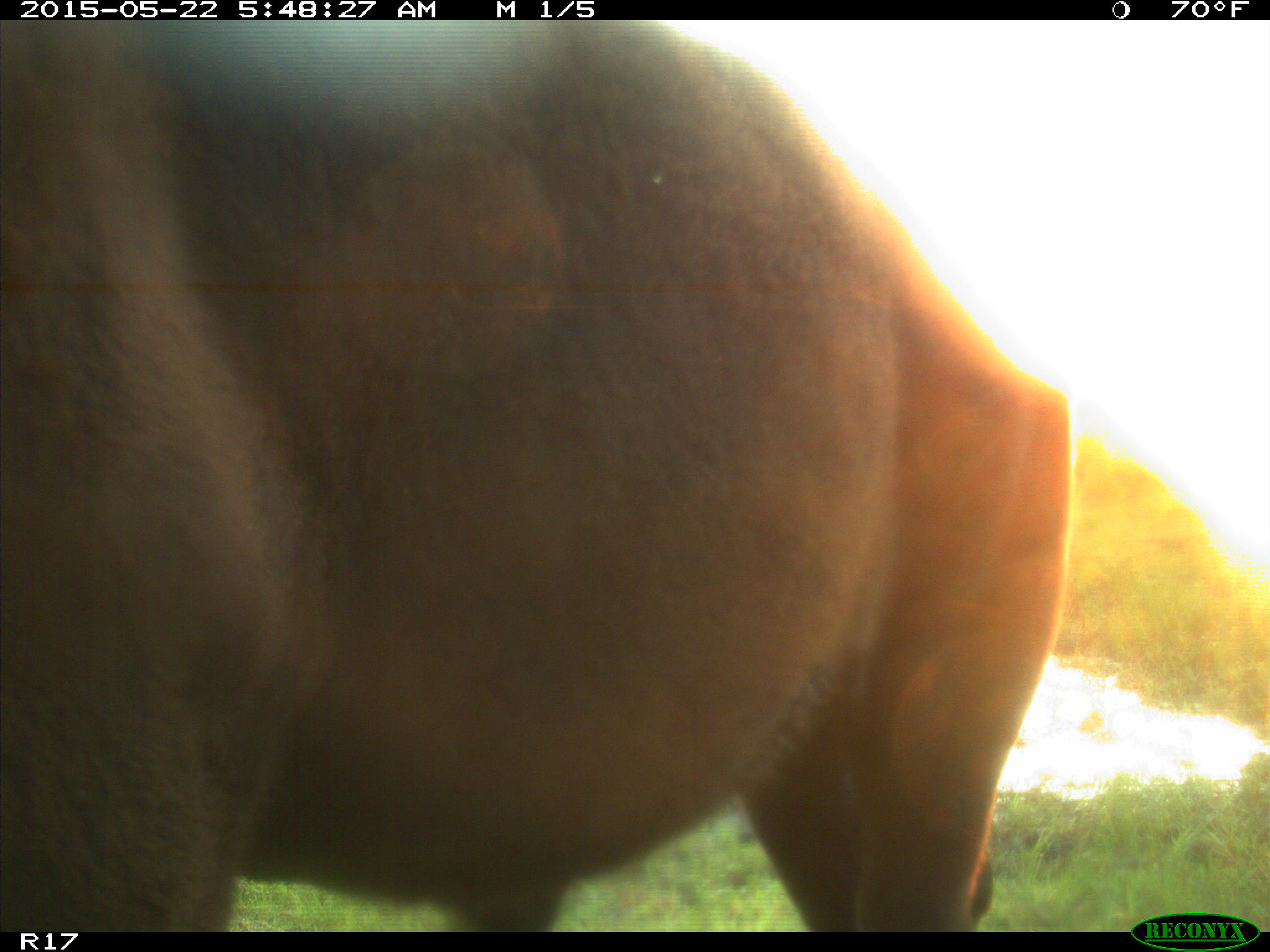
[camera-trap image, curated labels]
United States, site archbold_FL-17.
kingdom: Animalia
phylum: Chordata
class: Mammalia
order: Artiodactyla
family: Bovidae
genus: Bos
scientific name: Bos taurus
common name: domestic cow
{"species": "Bos taurus (domestic cow)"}